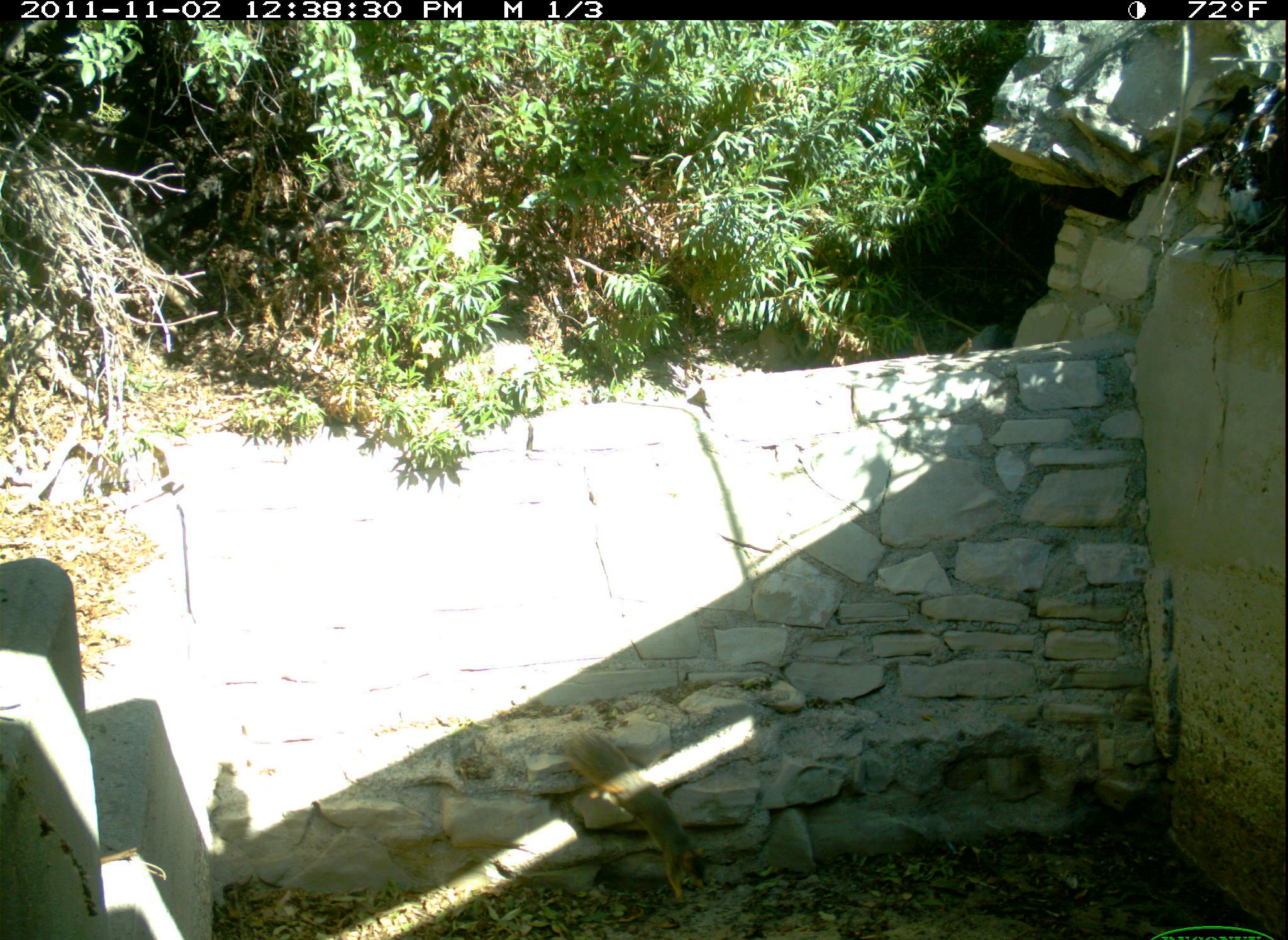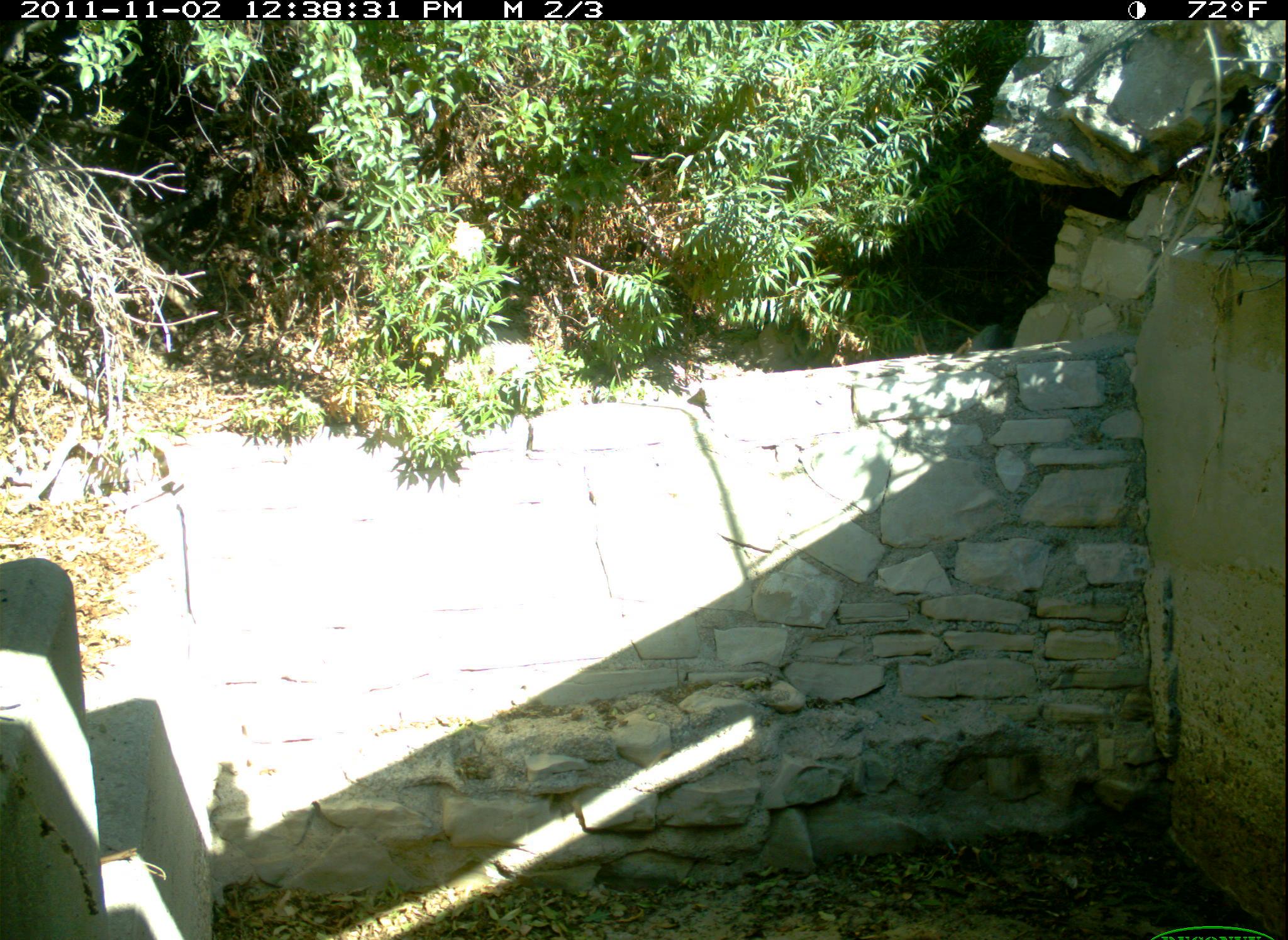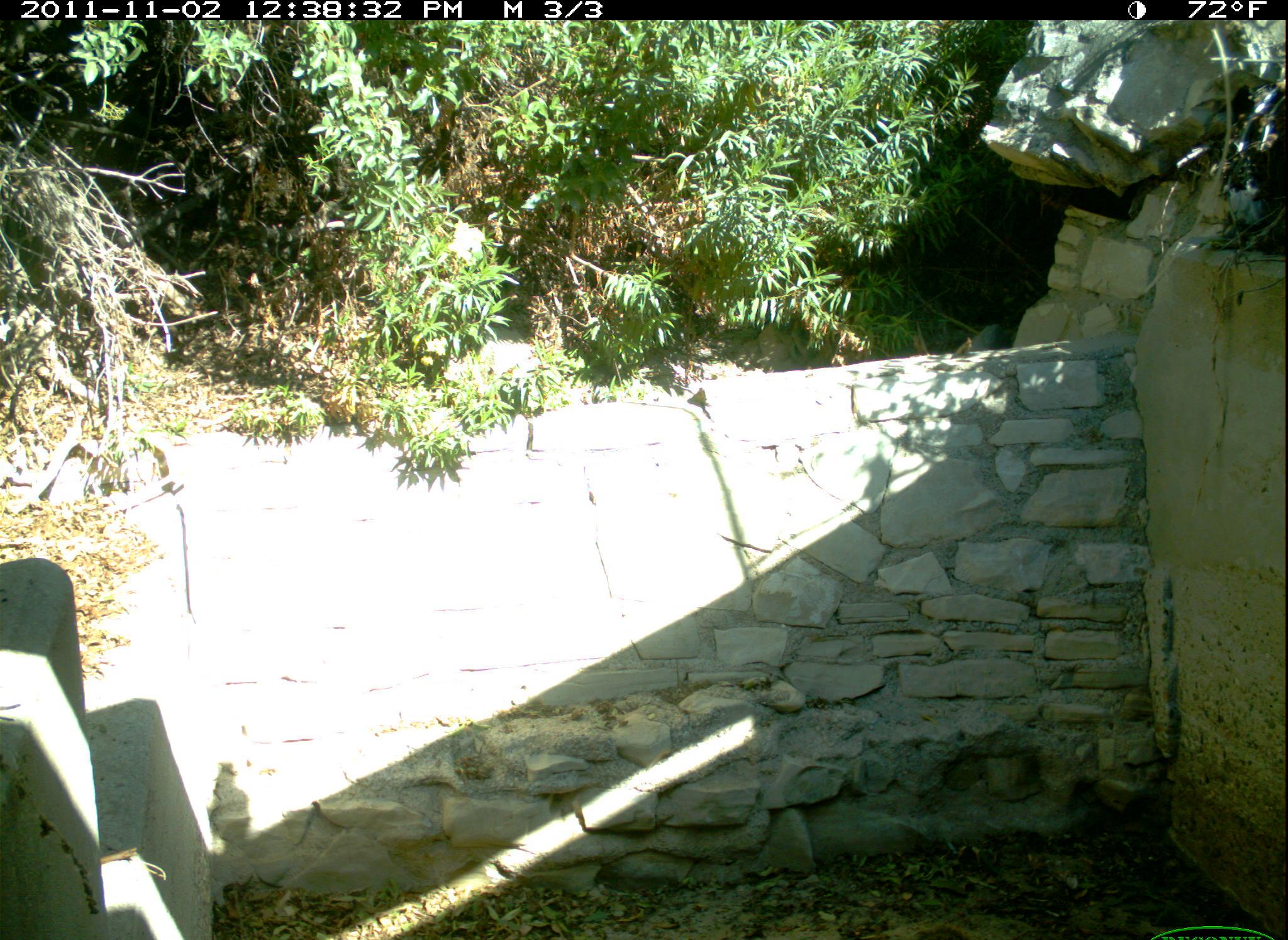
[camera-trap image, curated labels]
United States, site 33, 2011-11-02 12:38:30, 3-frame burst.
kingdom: Animalia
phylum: Chordata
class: Mammalia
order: Rodentia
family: Sciuridae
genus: Sciurus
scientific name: Sciurus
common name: squirrel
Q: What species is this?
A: Squirrel (Sciurus).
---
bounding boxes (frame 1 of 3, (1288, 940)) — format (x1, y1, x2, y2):
squirrel: (557, 728, 716, 908)